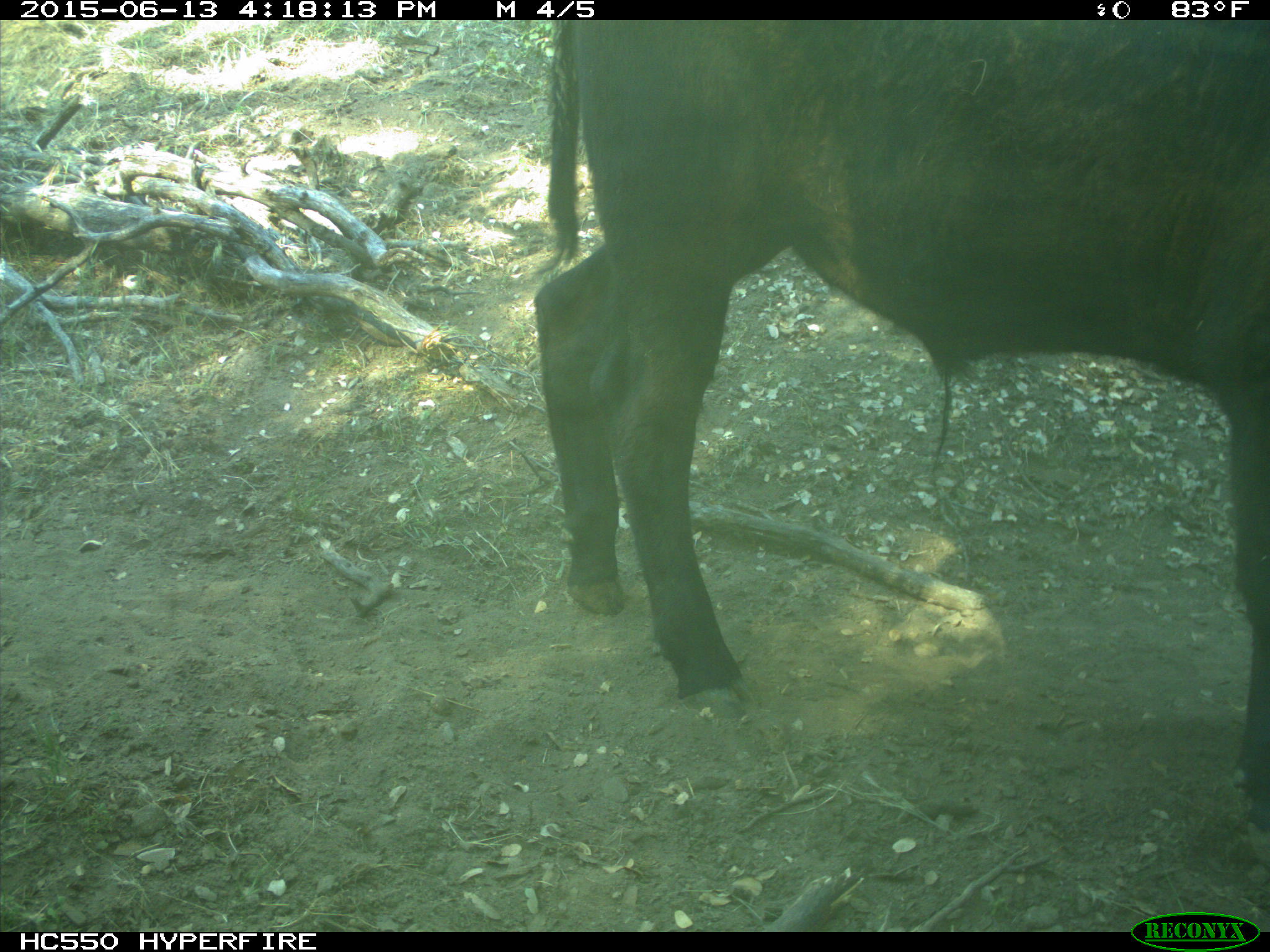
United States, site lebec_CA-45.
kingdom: Animalia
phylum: Chordata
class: Mammalia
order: Artiodactyla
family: Bovidae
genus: Bos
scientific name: Bos taurus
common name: domestic cow